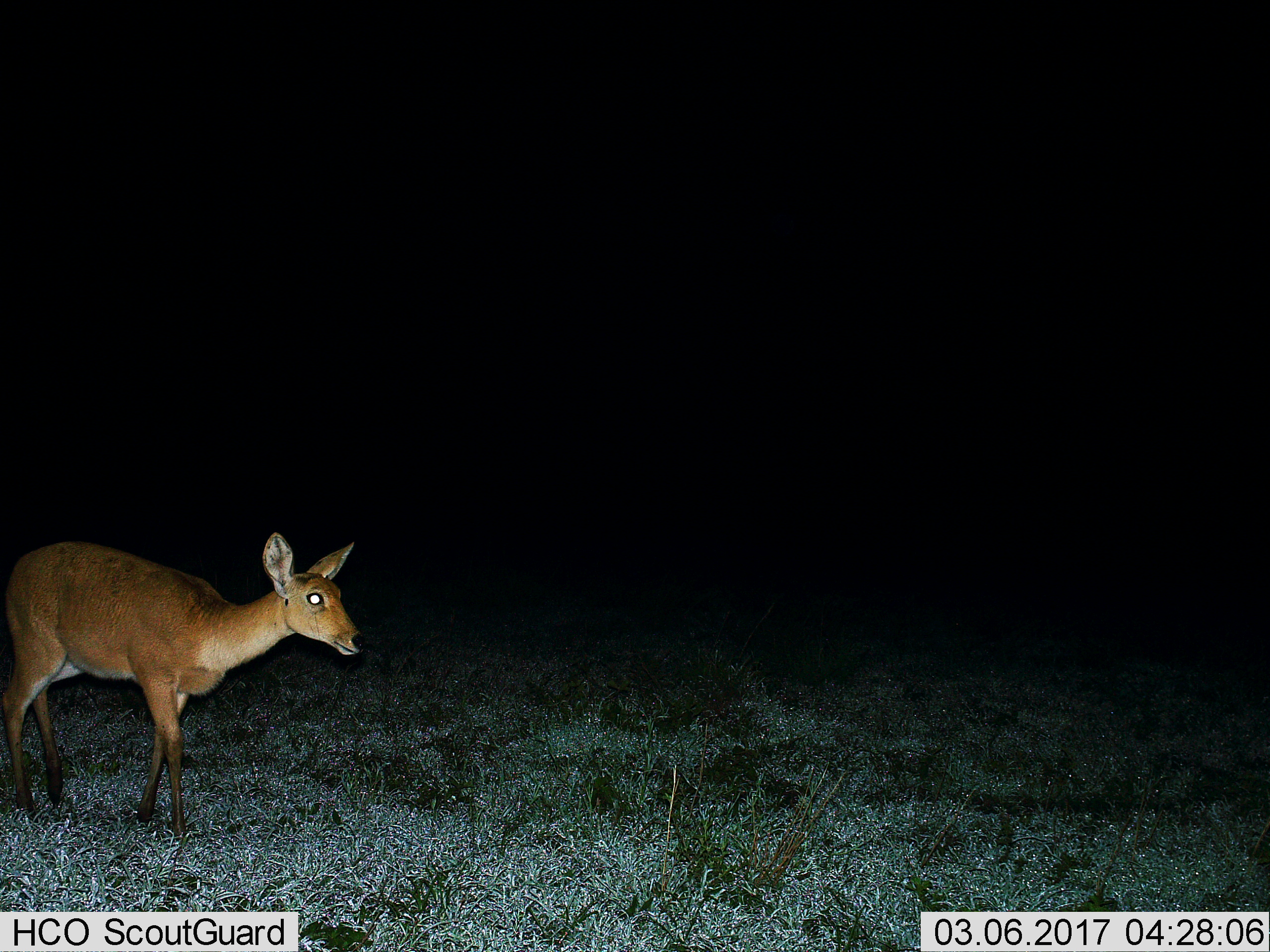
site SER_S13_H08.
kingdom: Animalia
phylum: Chordata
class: Mammalia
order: Artiodactyla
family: Bovidae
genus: Redunca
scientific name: Redunca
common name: reedbuck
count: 1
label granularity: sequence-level